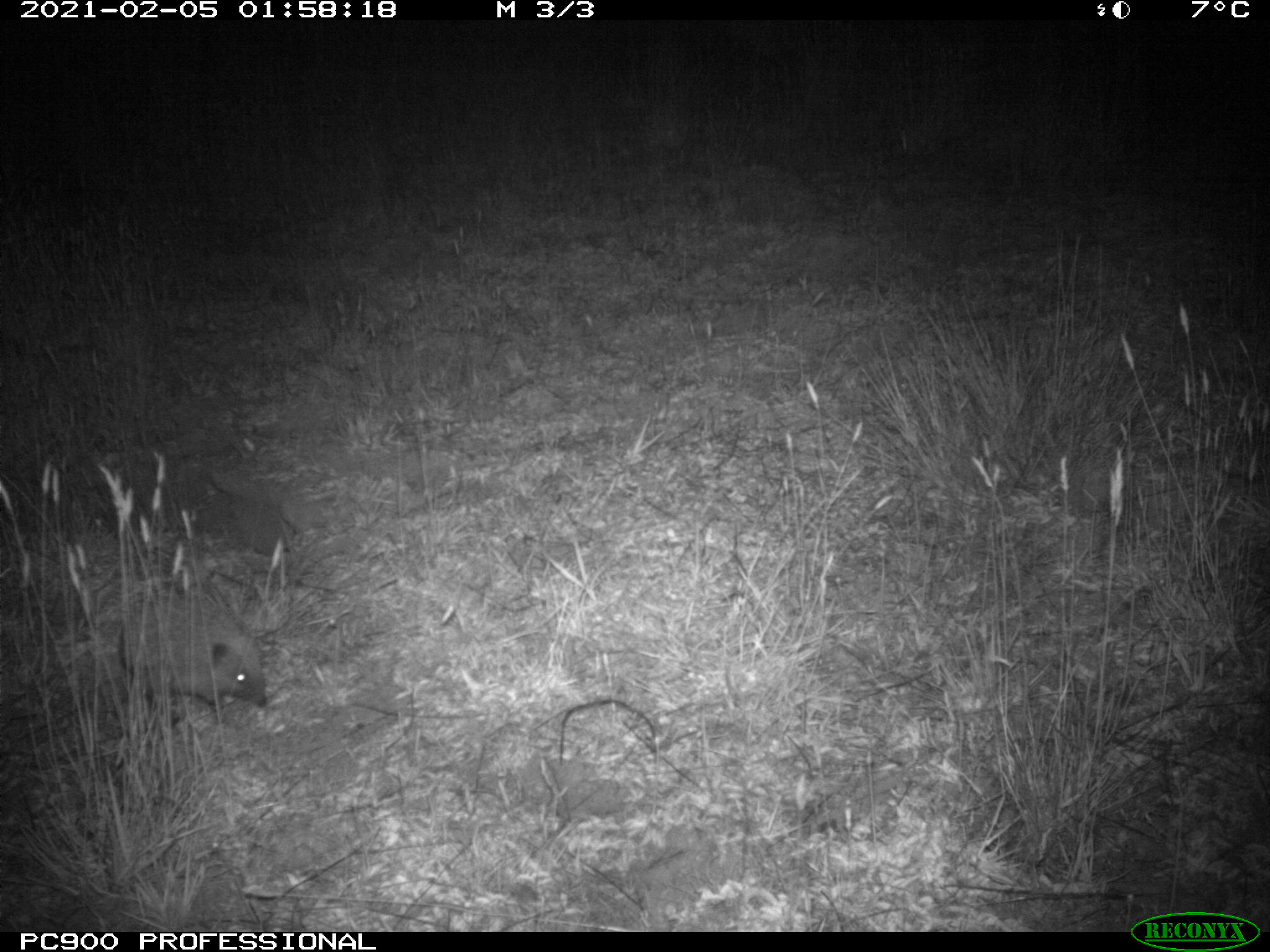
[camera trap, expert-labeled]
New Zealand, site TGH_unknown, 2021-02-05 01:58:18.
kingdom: Animalia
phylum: Chordata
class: Mammalia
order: Eulipotyphla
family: Erinaceidae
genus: Erinaceus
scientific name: Erinaceus europaeus europaeus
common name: european hedgehog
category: hedgehog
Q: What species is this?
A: Hedgehog (european hedgehog) (Erinaceus europaeus europaeus).